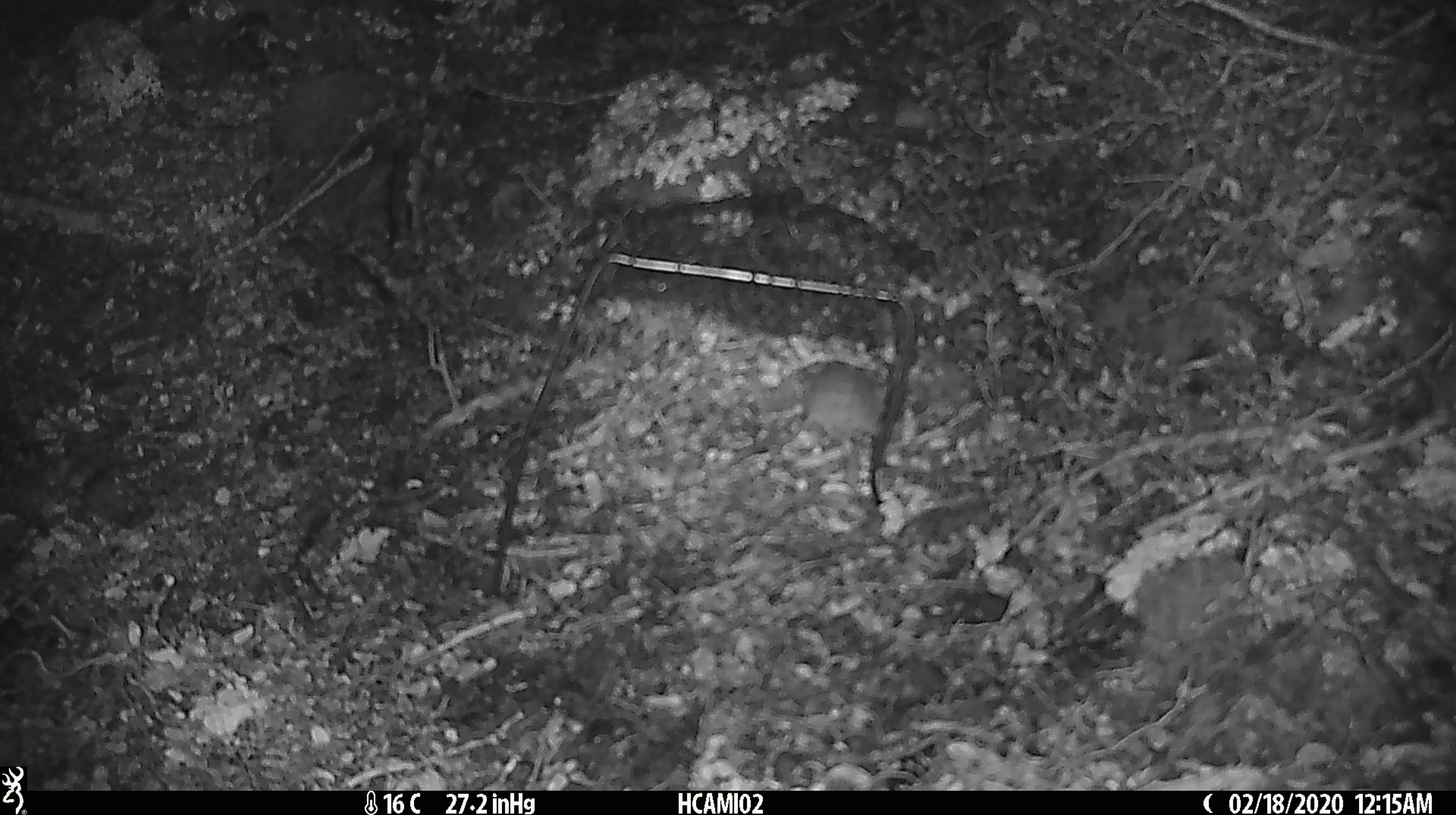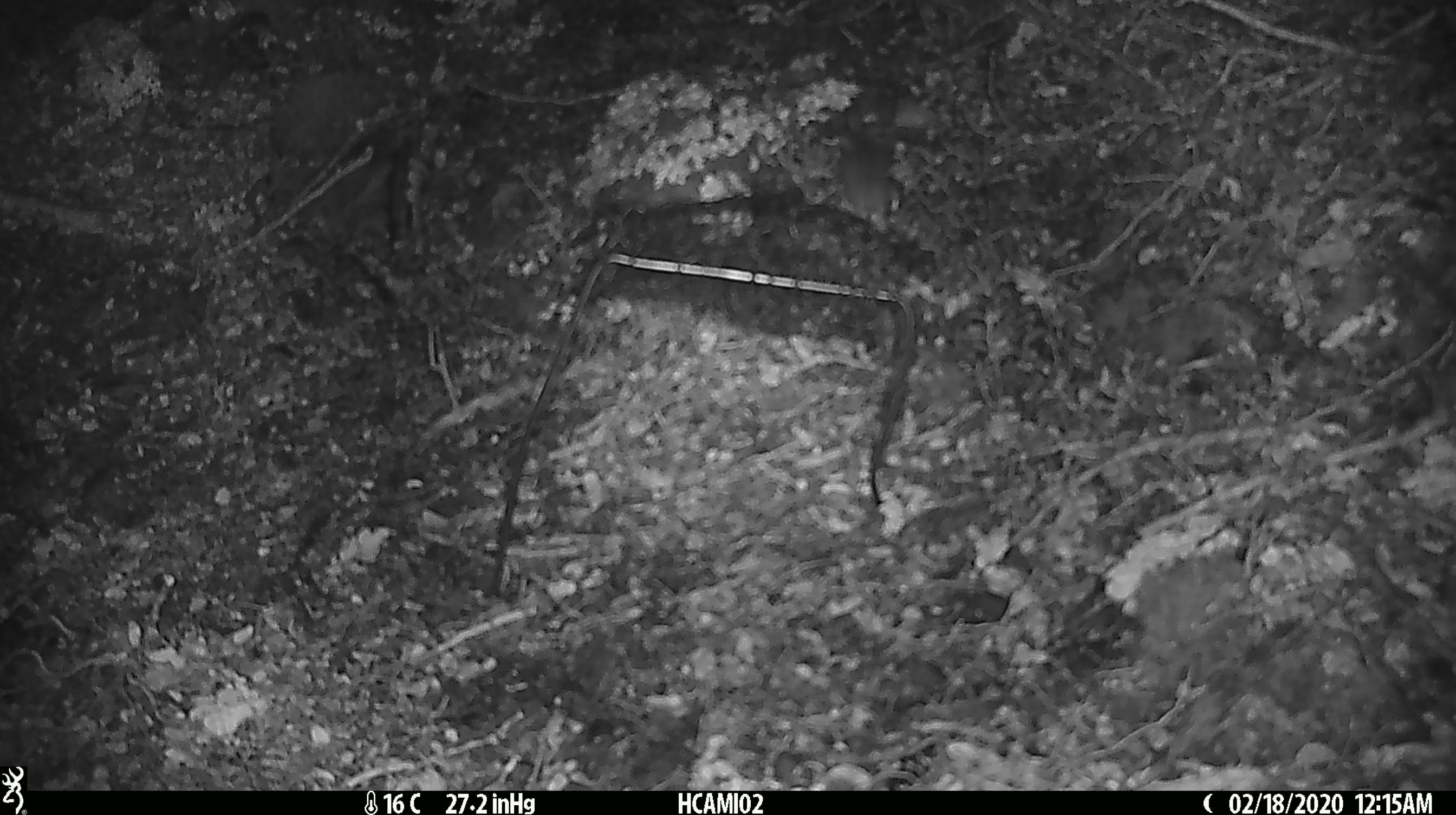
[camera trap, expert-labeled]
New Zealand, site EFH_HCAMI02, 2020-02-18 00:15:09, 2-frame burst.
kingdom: Animalia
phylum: Chordata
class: Mammalia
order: Rodentia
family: Muridae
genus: Mus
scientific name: Mus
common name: mouse